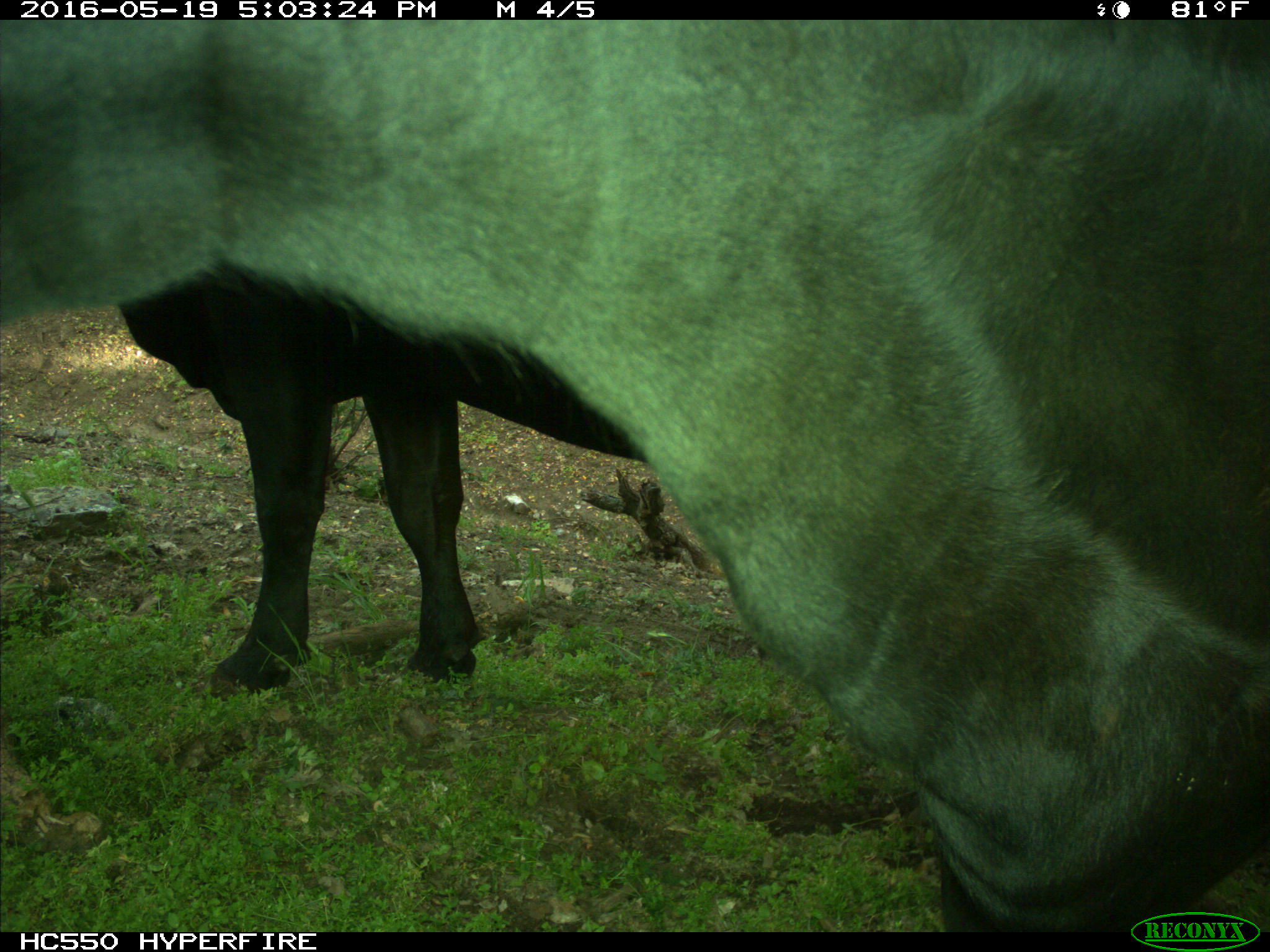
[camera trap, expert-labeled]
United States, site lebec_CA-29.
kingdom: Animalia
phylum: Chordata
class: Mammalia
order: Artiodactyla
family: Bovidae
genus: Bos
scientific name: Bos taurus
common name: domestic cow